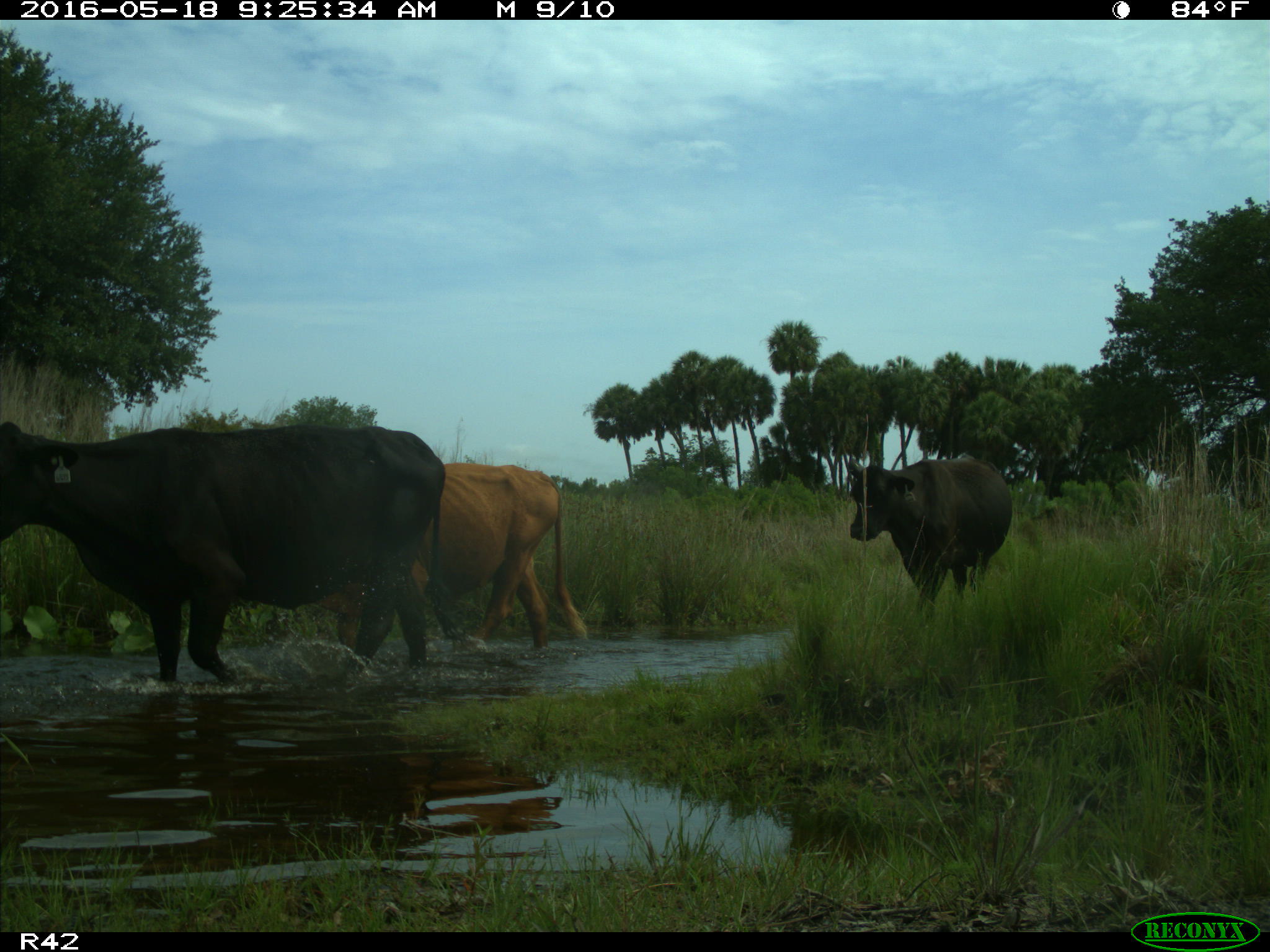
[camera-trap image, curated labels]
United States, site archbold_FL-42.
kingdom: Animalia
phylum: Chordata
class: Mammalia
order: Artiodactyla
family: Bovidae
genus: Bos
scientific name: Bos taurus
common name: domestic cow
Bos taurus (domestic cow).